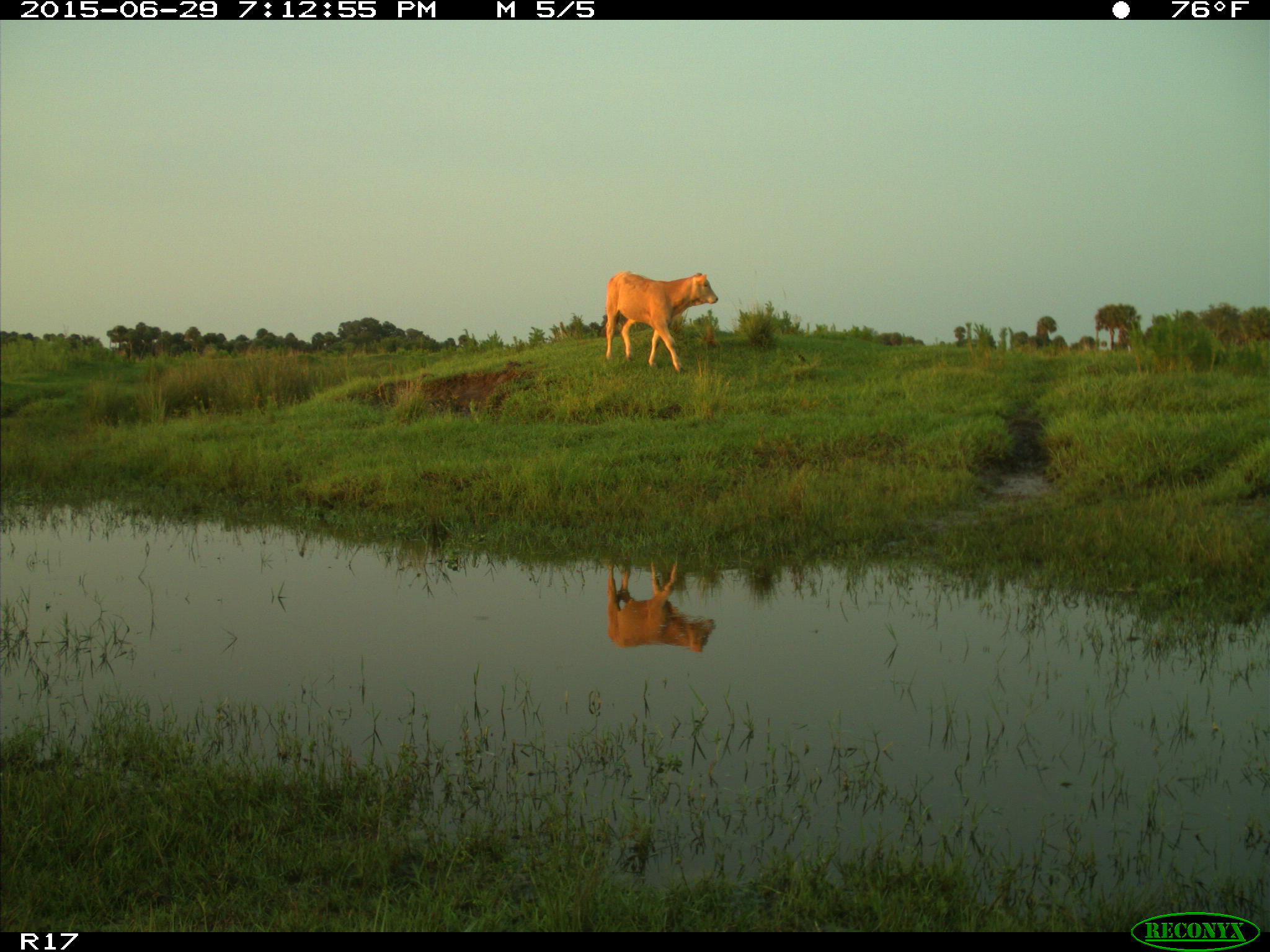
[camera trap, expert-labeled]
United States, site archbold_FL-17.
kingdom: Animalia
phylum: Chordata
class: Mammalia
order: Artiodactyla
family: Bovidae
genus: Bos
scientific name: Bos taurus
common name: domestic cow